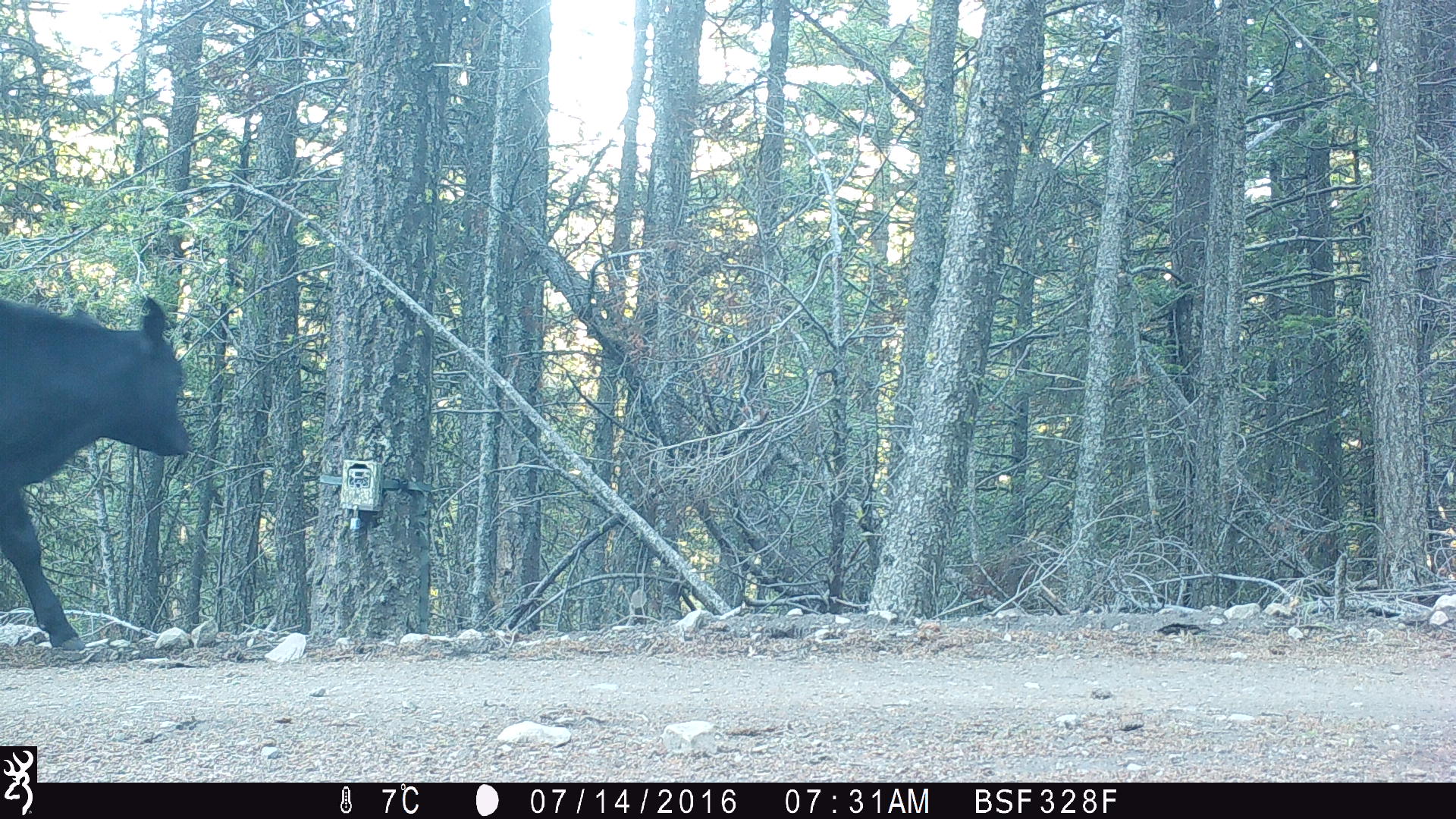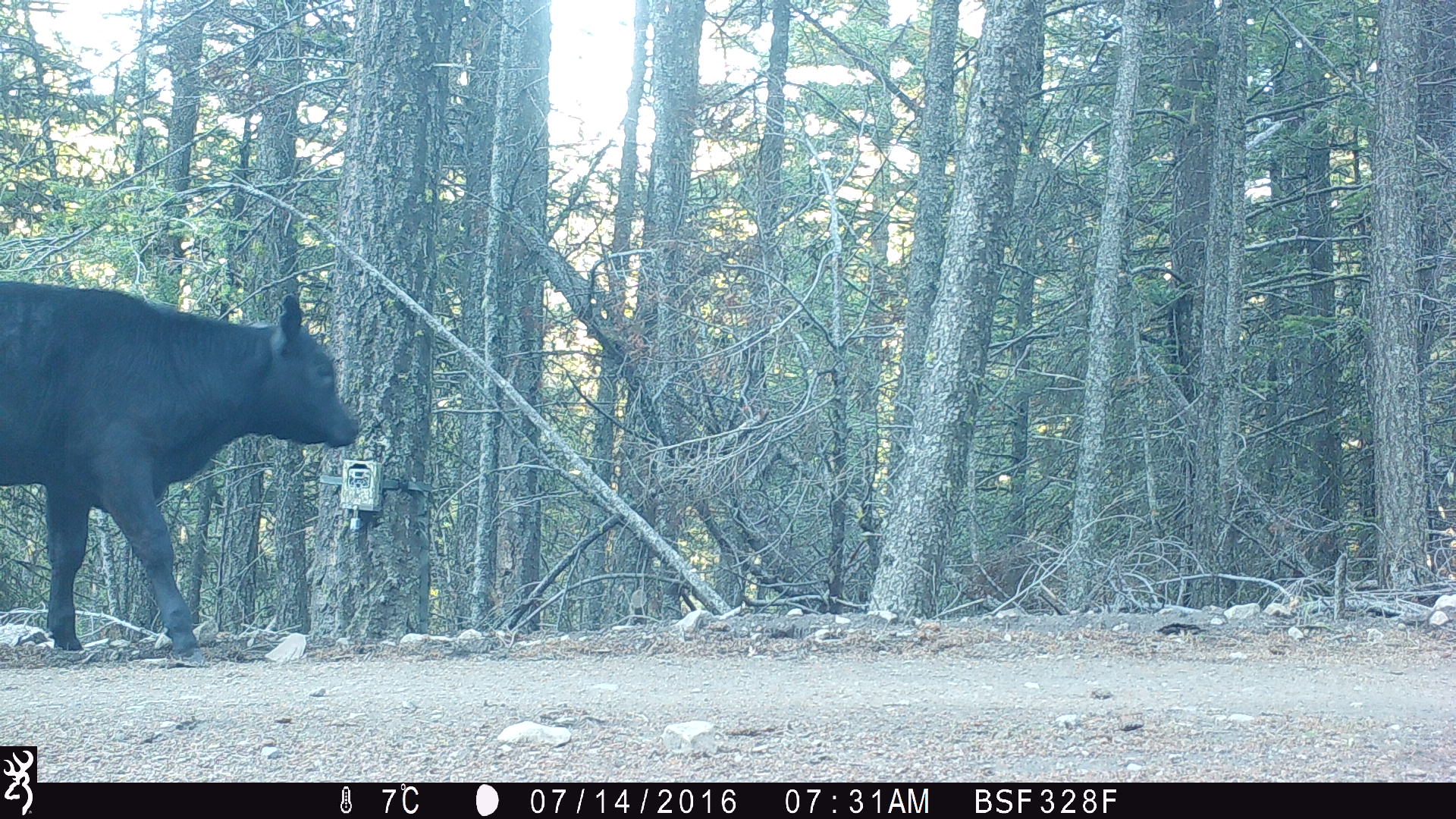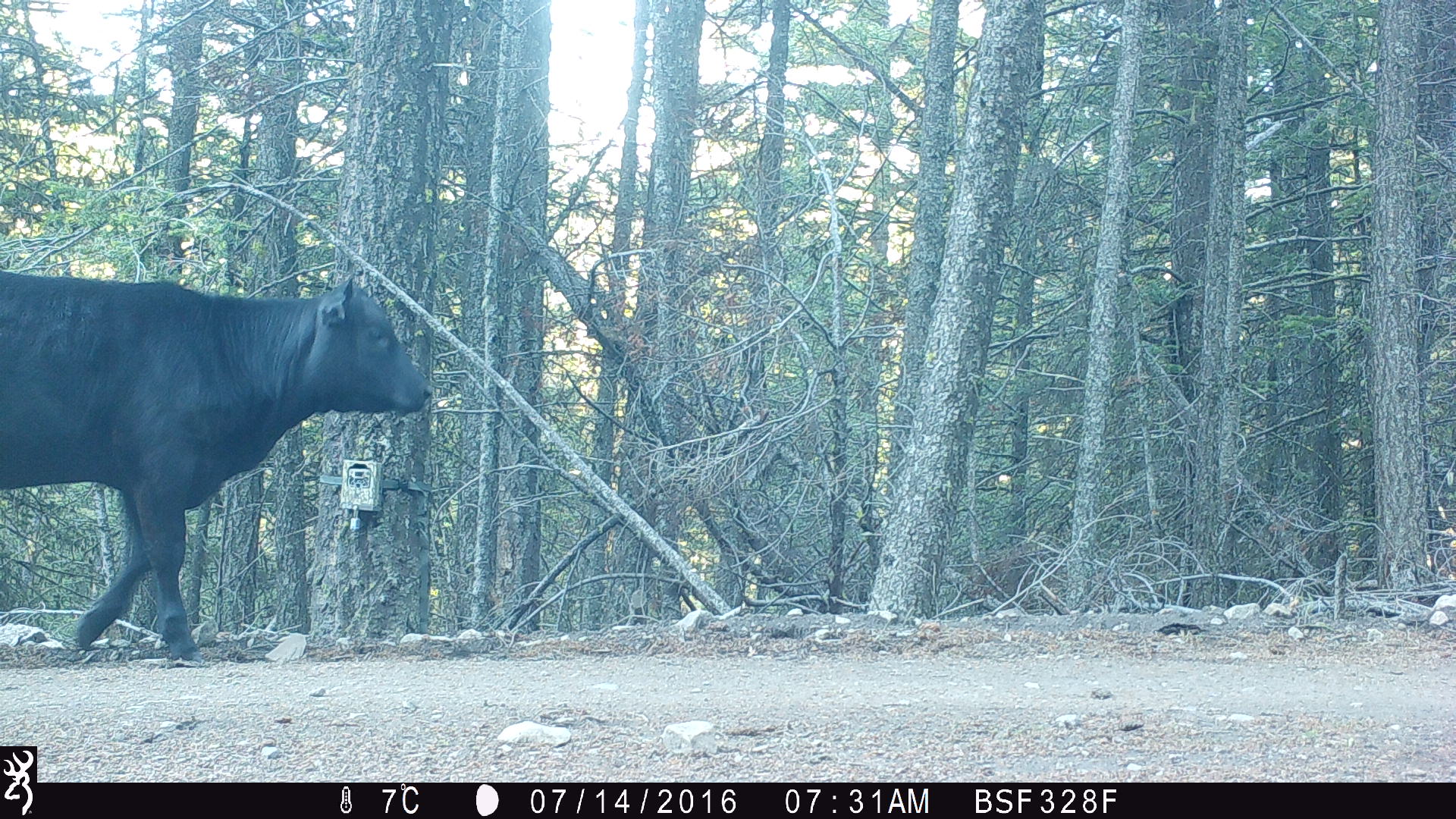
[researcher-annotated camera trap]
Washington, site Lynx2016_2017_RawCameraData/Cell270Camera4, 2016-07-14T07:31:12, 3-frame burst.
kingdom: Animalia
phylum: Chordata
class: Mammalia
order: Artiodactyla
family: Bovidae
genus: Bos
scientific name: Bos taurus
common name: domestic cattle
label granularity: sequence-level